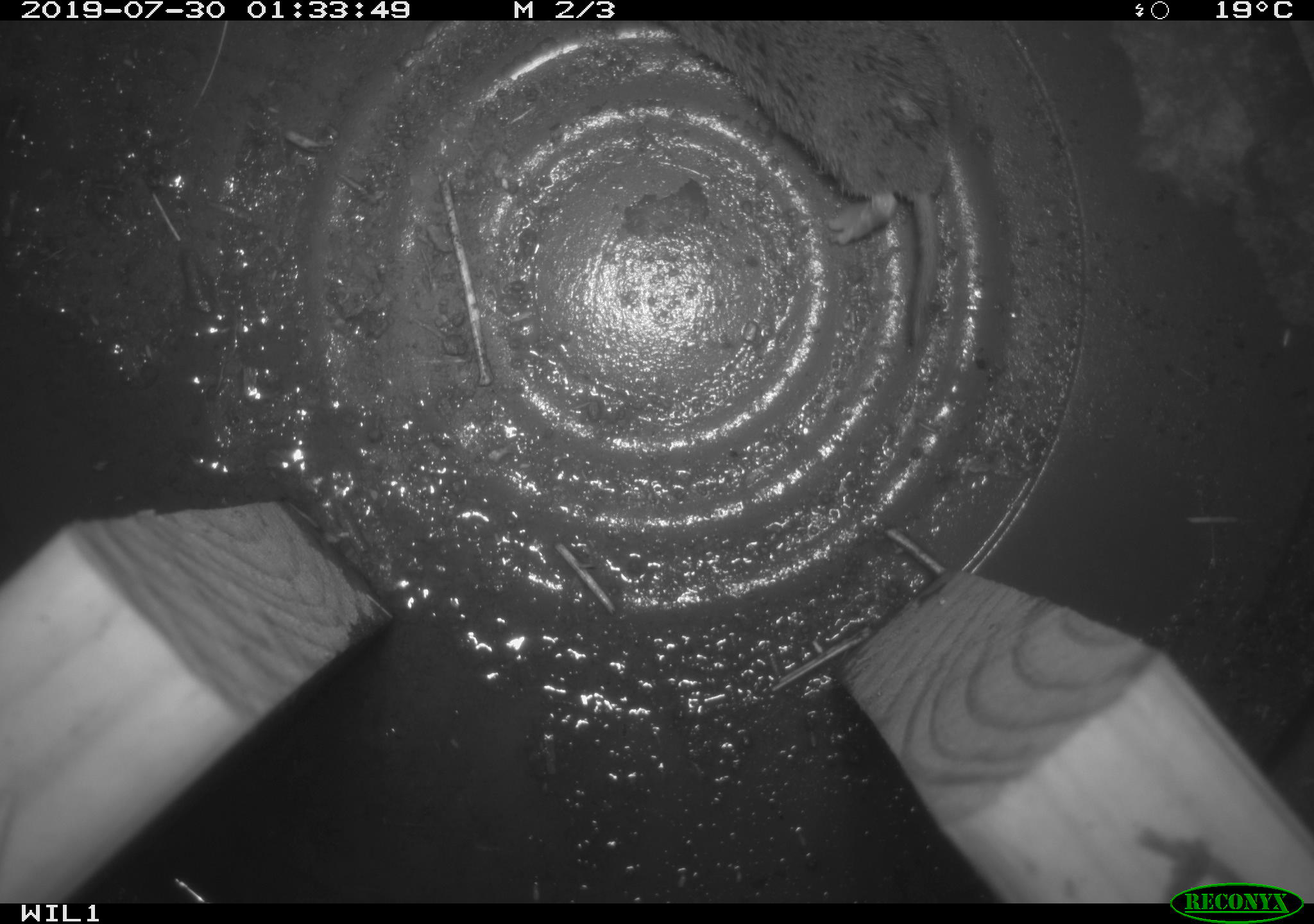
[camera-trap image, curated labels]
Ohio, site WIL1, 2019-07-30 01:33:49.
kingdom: Animalia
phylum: Chordata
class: Mammalia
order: Eulipotyphla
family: Soricidae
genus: Blarina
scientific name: Blarina brevicauda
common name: northern short-tailed shrew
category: n. short-tailed shrew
N. short-tailed shrew (northern short-tailed shrew) (Blarina brevicauda).